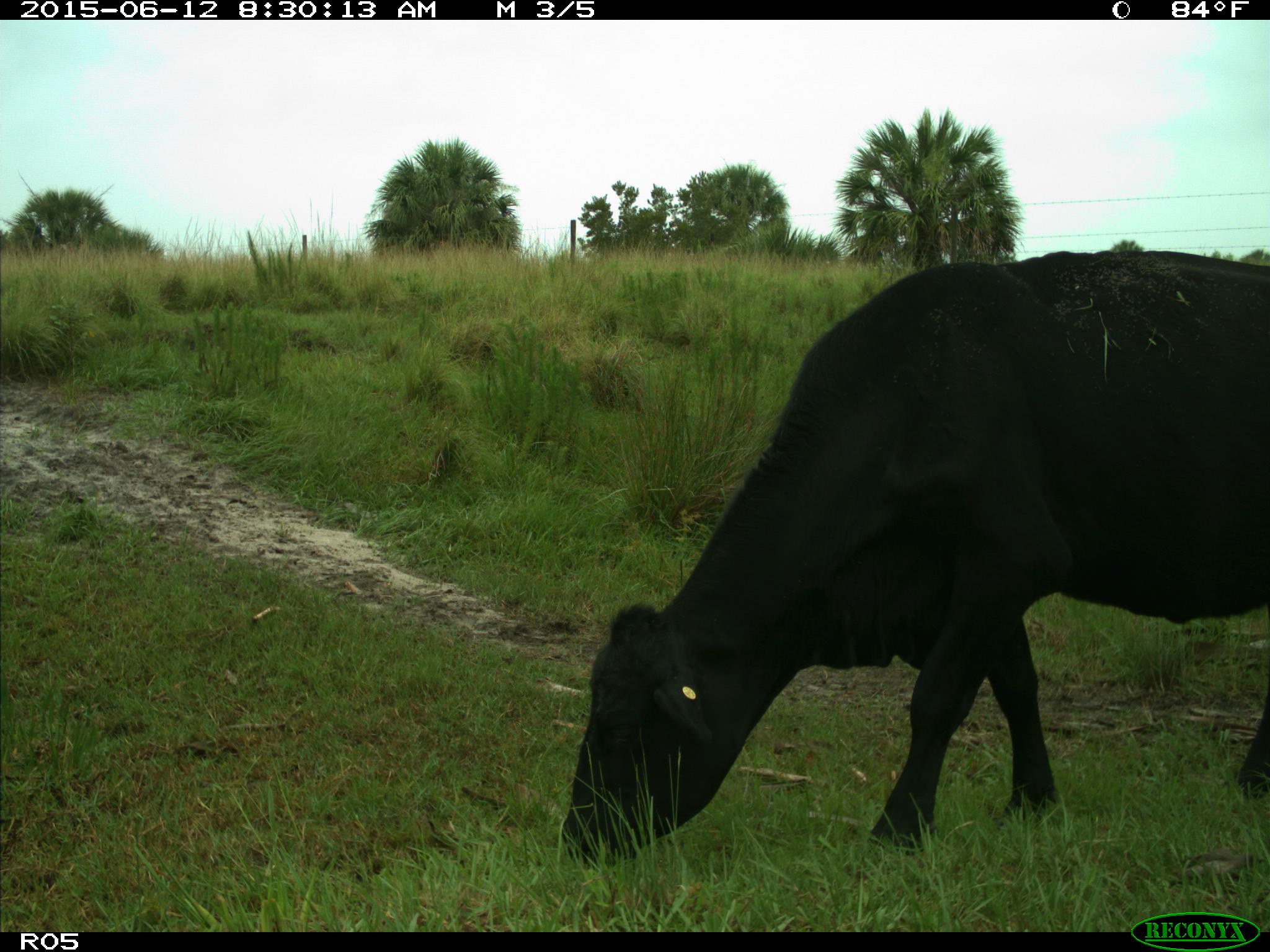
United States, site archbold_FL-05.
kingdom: Animalia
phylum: Chordata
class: Mammalia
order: Artiodactyla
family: Bovidae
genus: Bos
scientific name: Bos taurus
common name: domestic cow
Bos taurus (domestic cow).